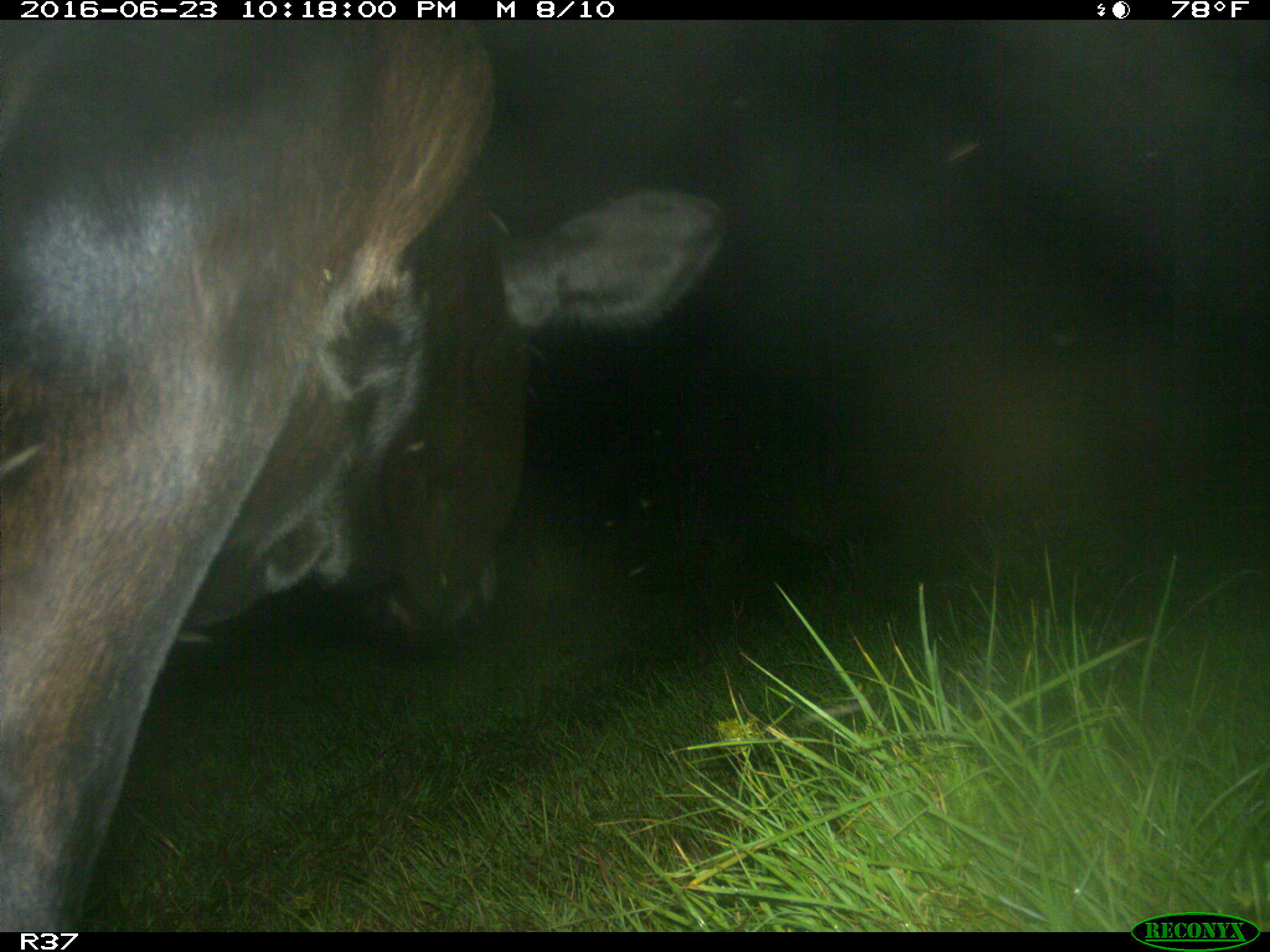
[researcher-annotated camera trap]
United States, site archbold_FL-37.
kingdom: Animalia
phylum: Chordata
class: Mammalia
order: Artiodactyla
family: Bovidae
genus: Bos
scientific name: Bos taurus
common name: domestic cow